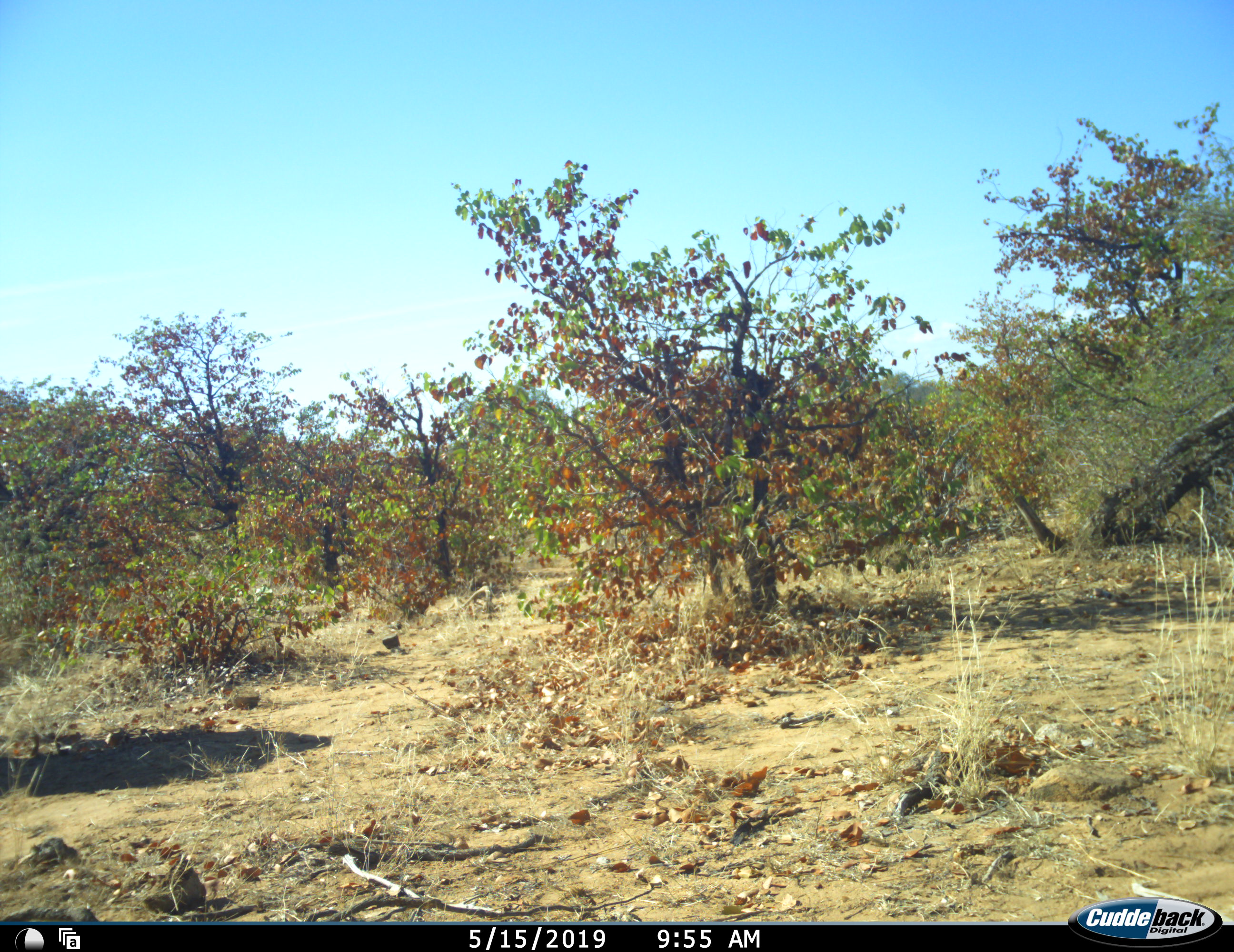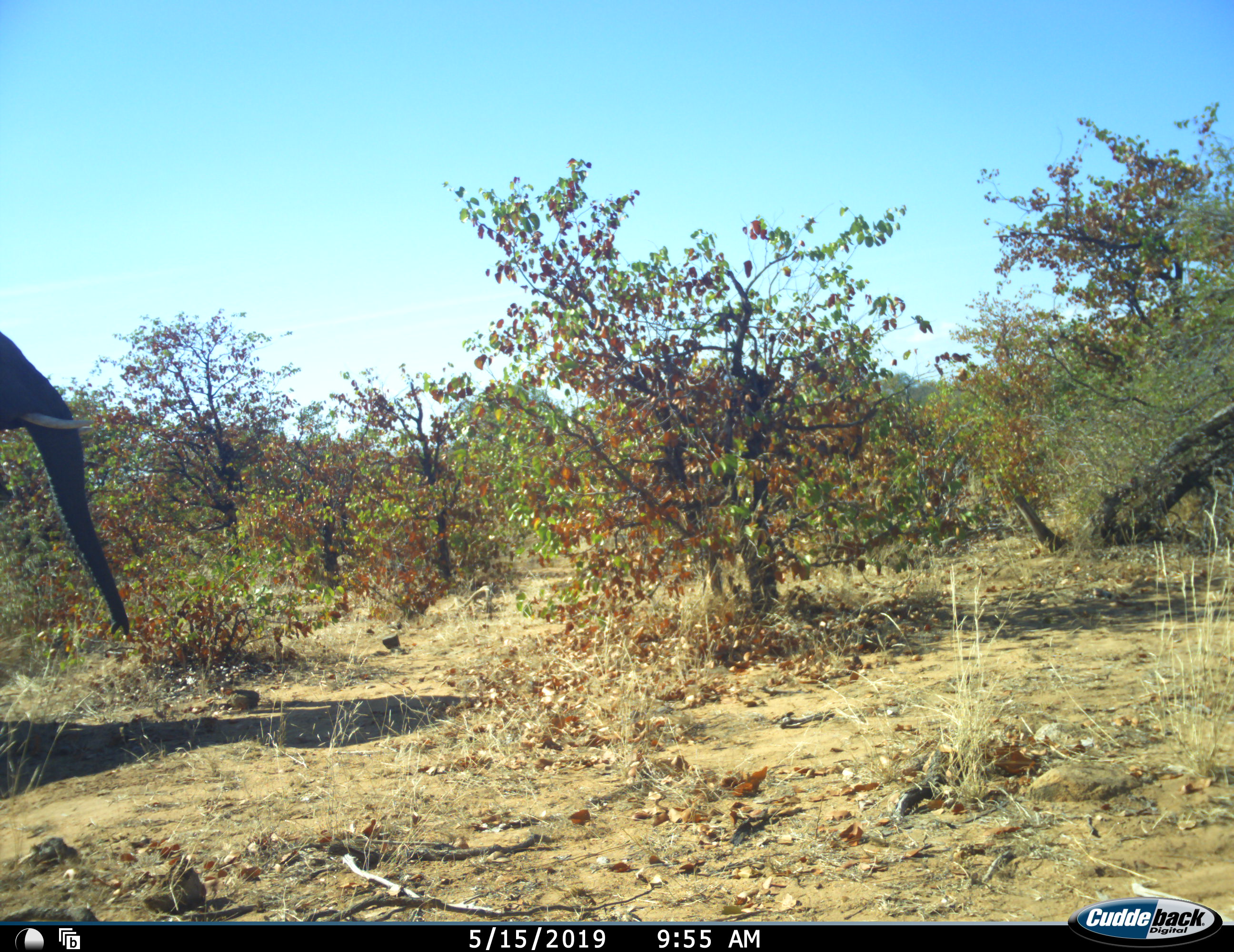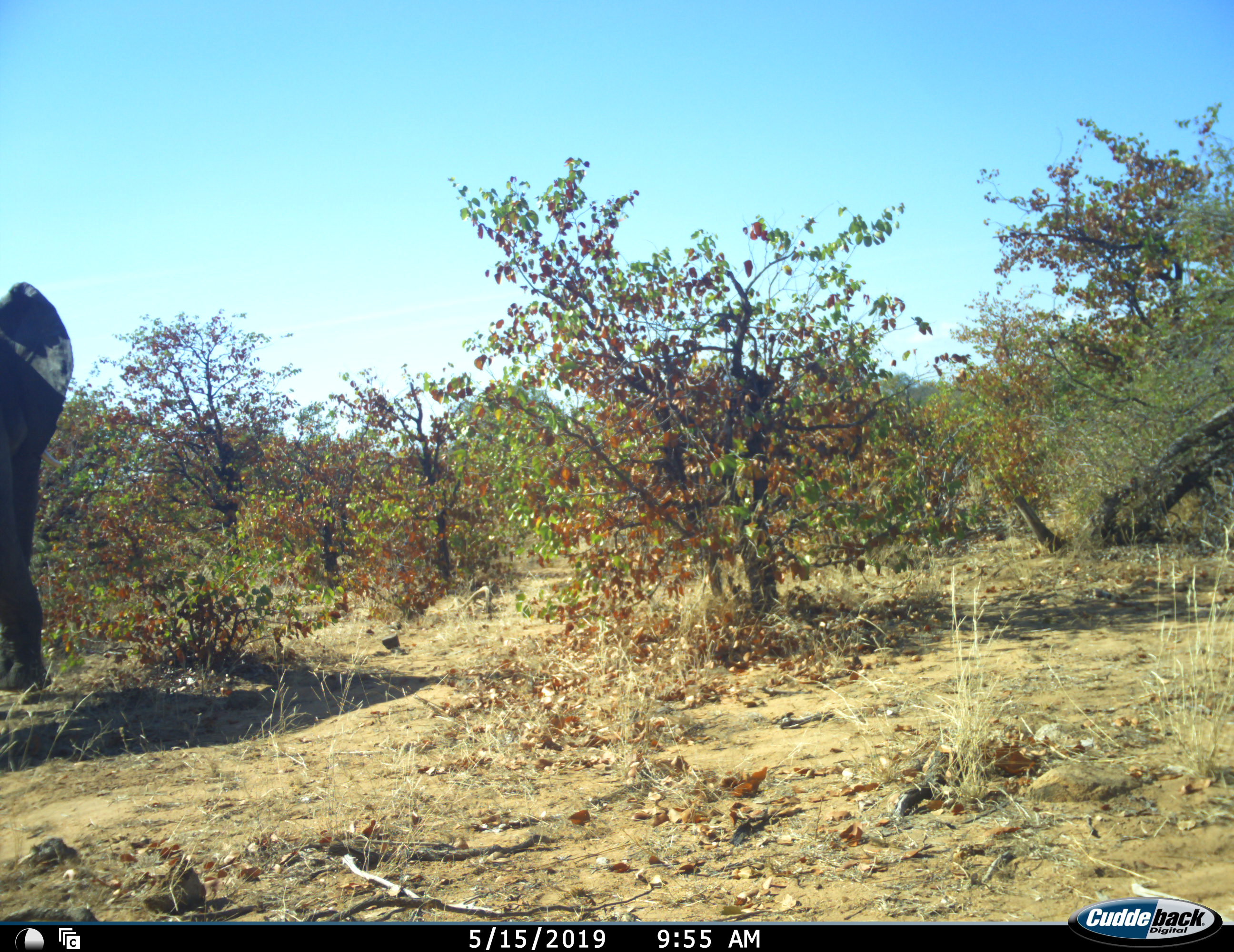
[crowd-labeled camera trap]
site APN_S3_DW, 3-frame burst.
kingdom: Animalia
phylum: Chordata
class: Mammalia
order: Proboscidea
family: Elephantidae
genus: Loxodonta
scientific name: Loxodonta africana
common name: african bush elephant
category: elephant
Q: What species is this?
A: Elephant (african bush elephant) (Loxodonta africana).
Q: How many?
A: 1.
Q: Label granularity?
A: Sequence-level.